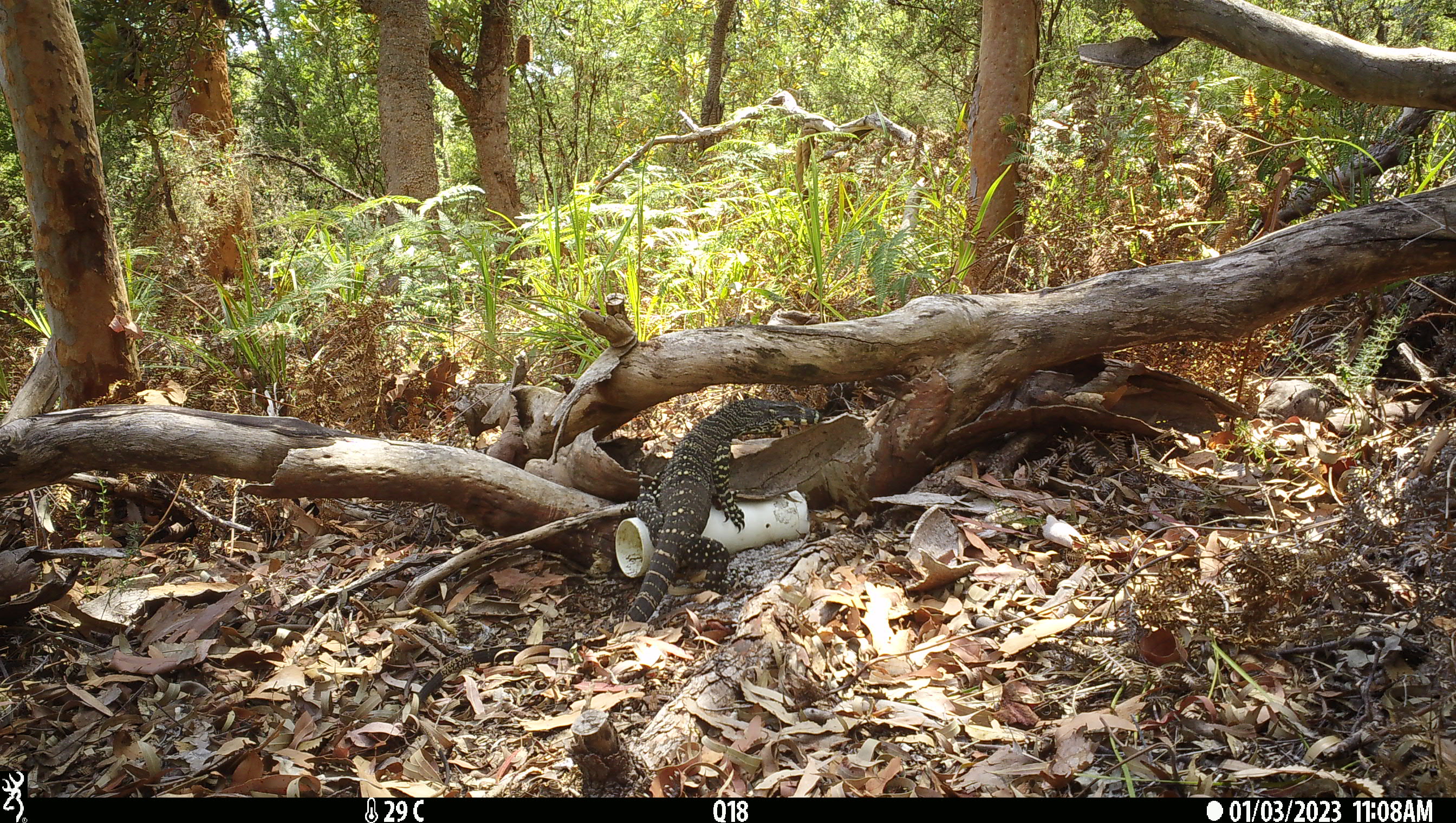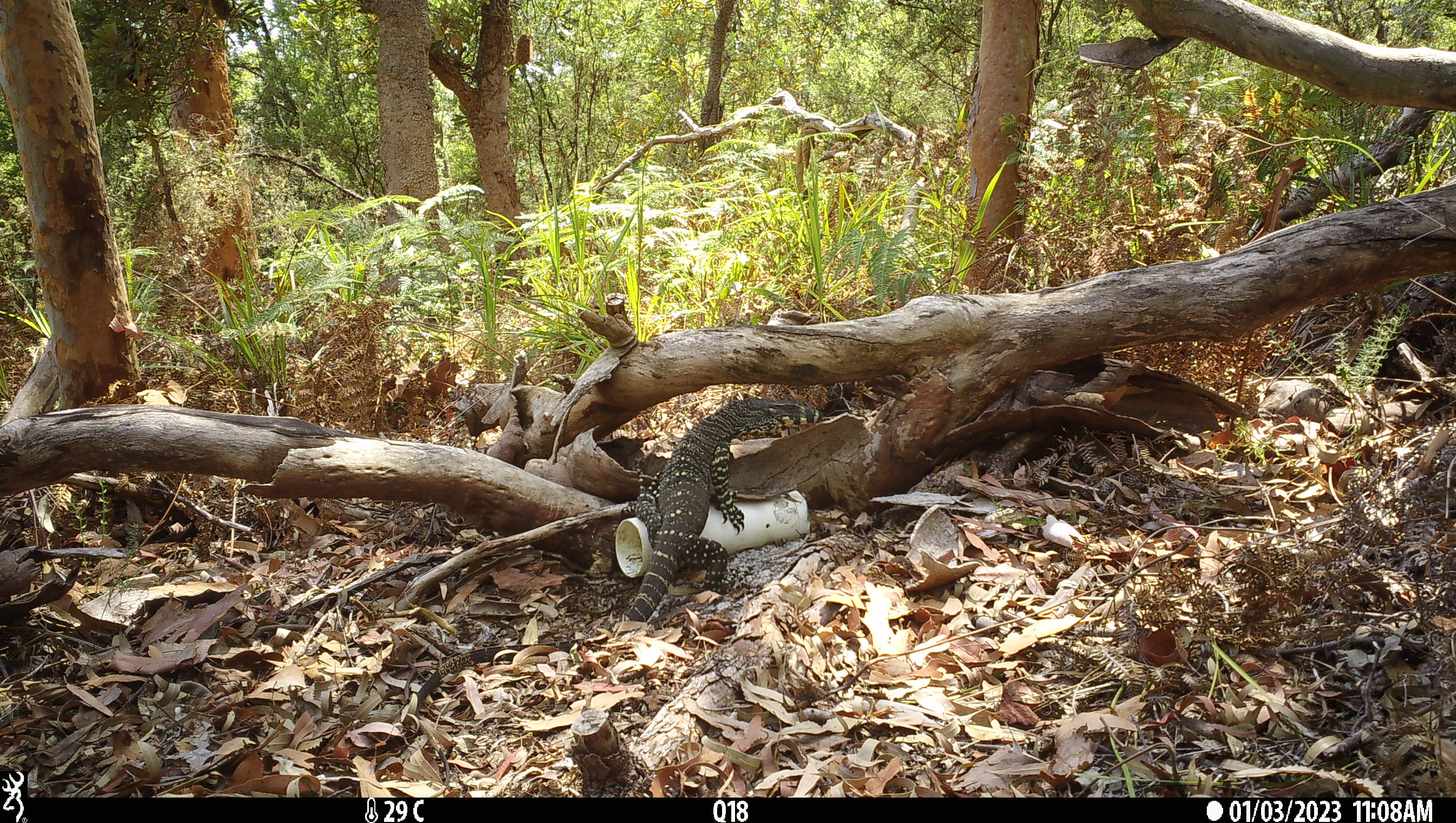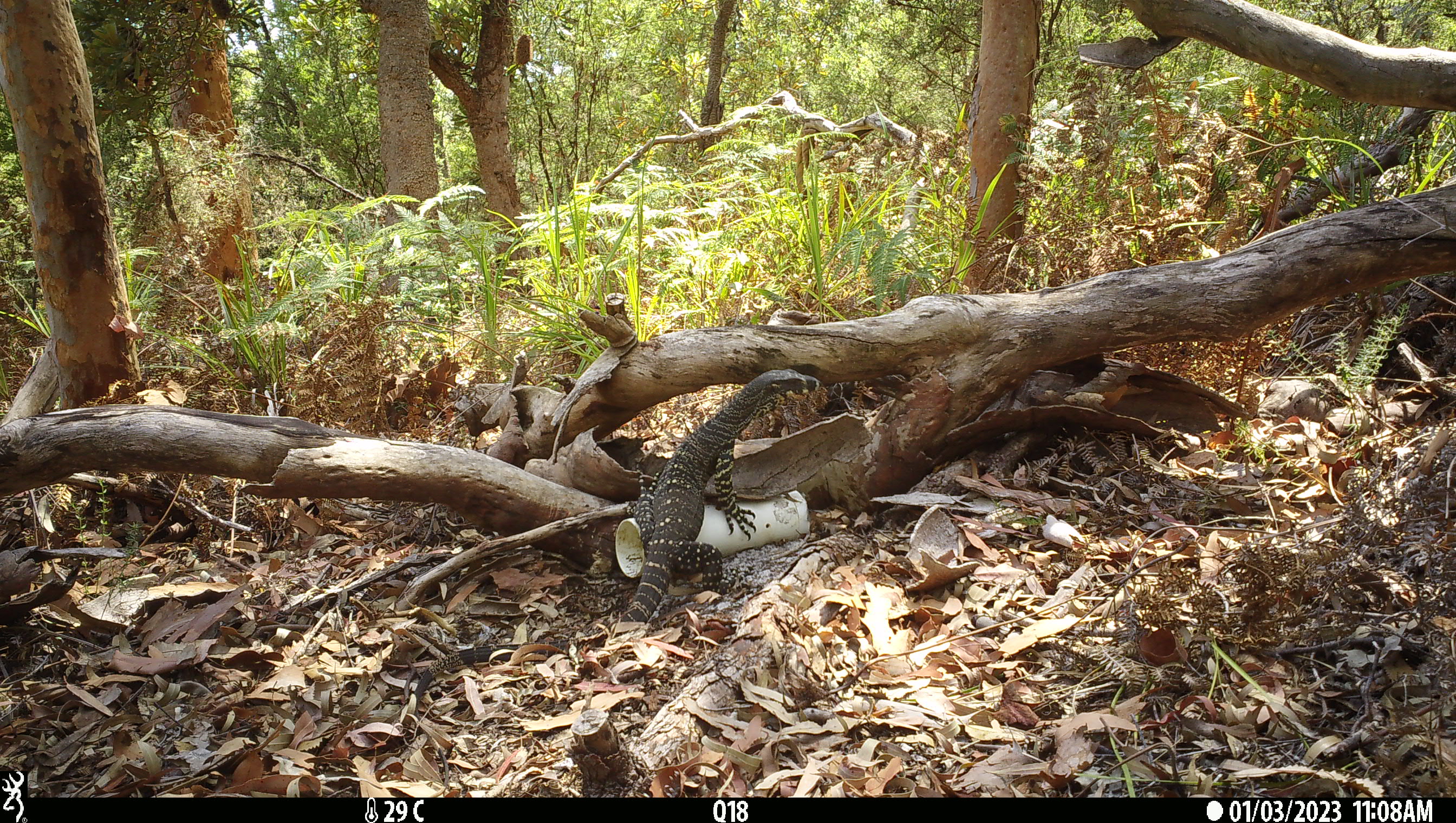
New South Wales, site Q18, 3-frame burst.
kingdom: Animalia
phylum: Chordata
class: Reptilia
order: Squamata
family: Varanidae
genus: Varanus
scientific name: Varanus varius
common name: lace monitor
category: goanna